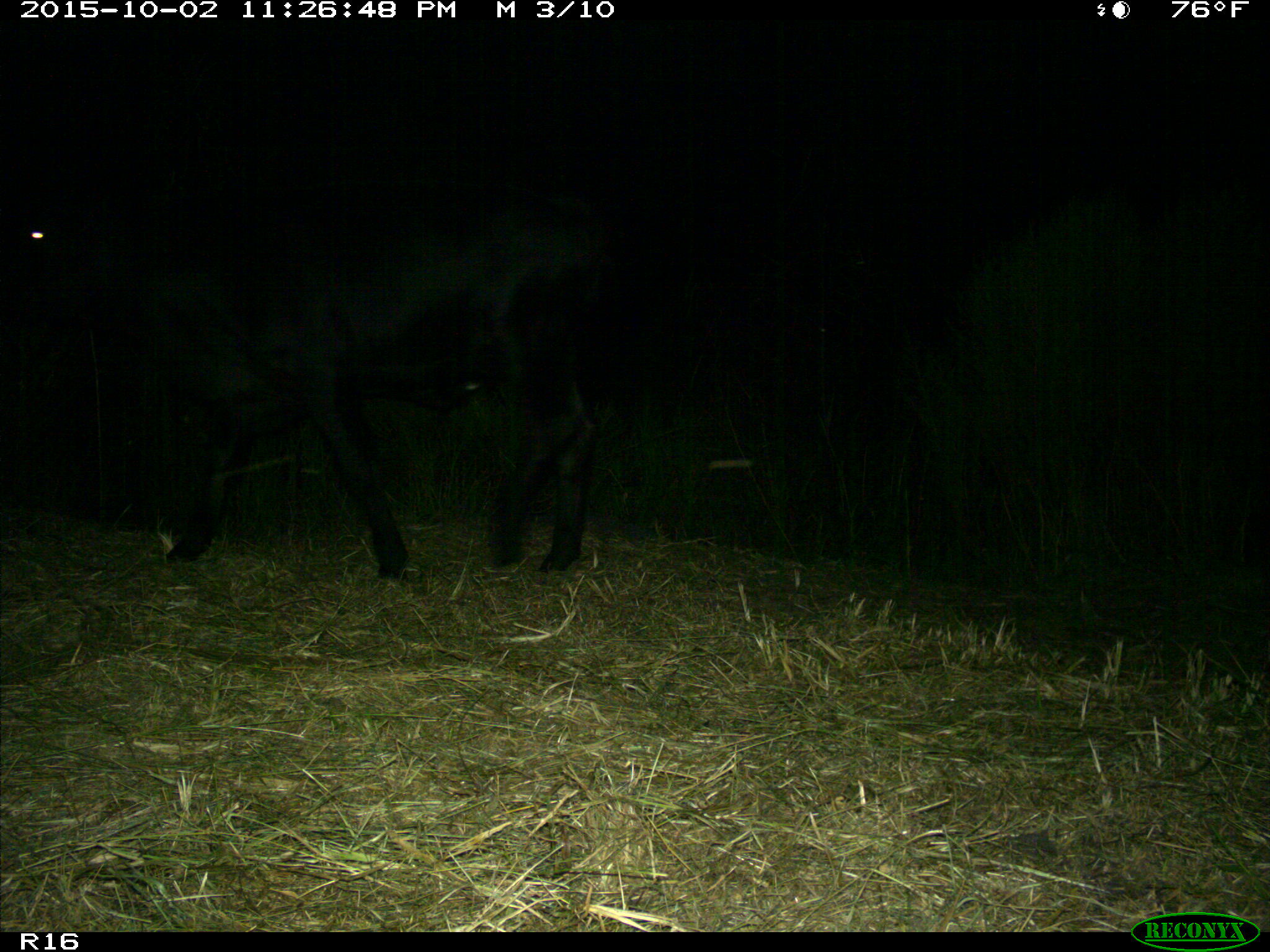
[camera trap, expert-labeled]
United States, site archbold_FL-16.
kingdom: Animalia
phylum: Chordata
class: Mammalia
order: Artiodactyla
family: Bovidae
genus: Bos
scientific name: Bos taurus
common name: domestic cow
Bos taurus (domestic cow).